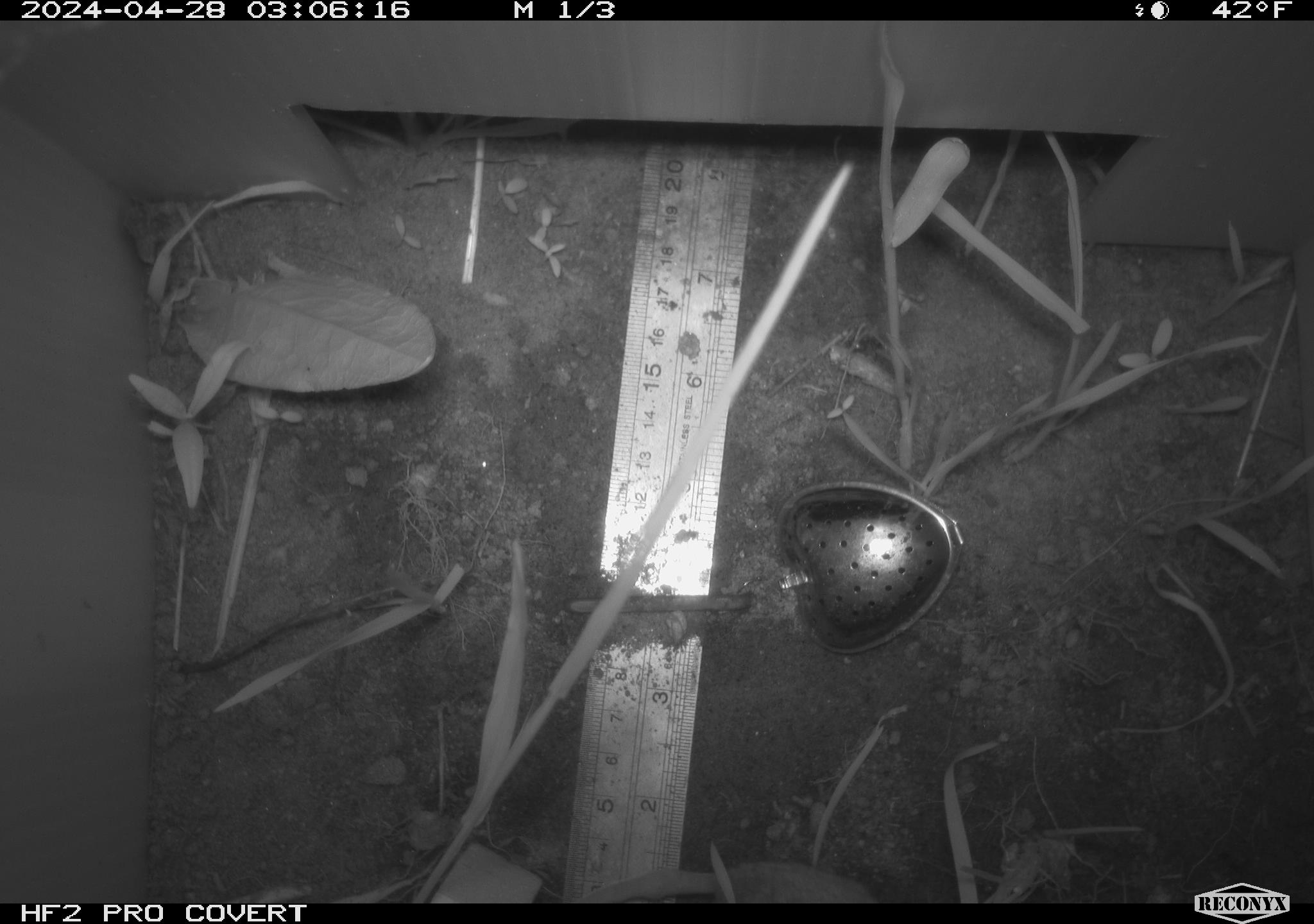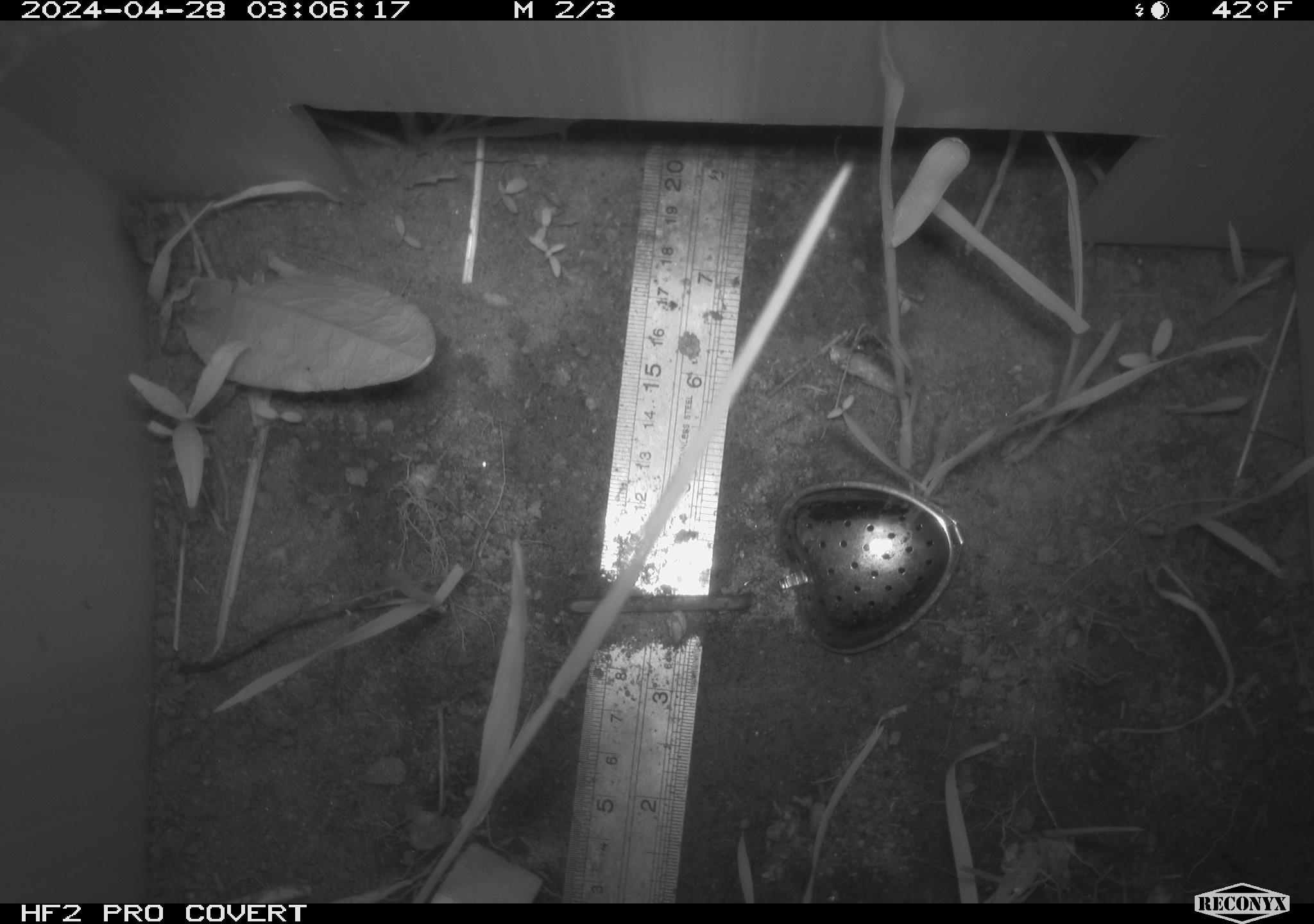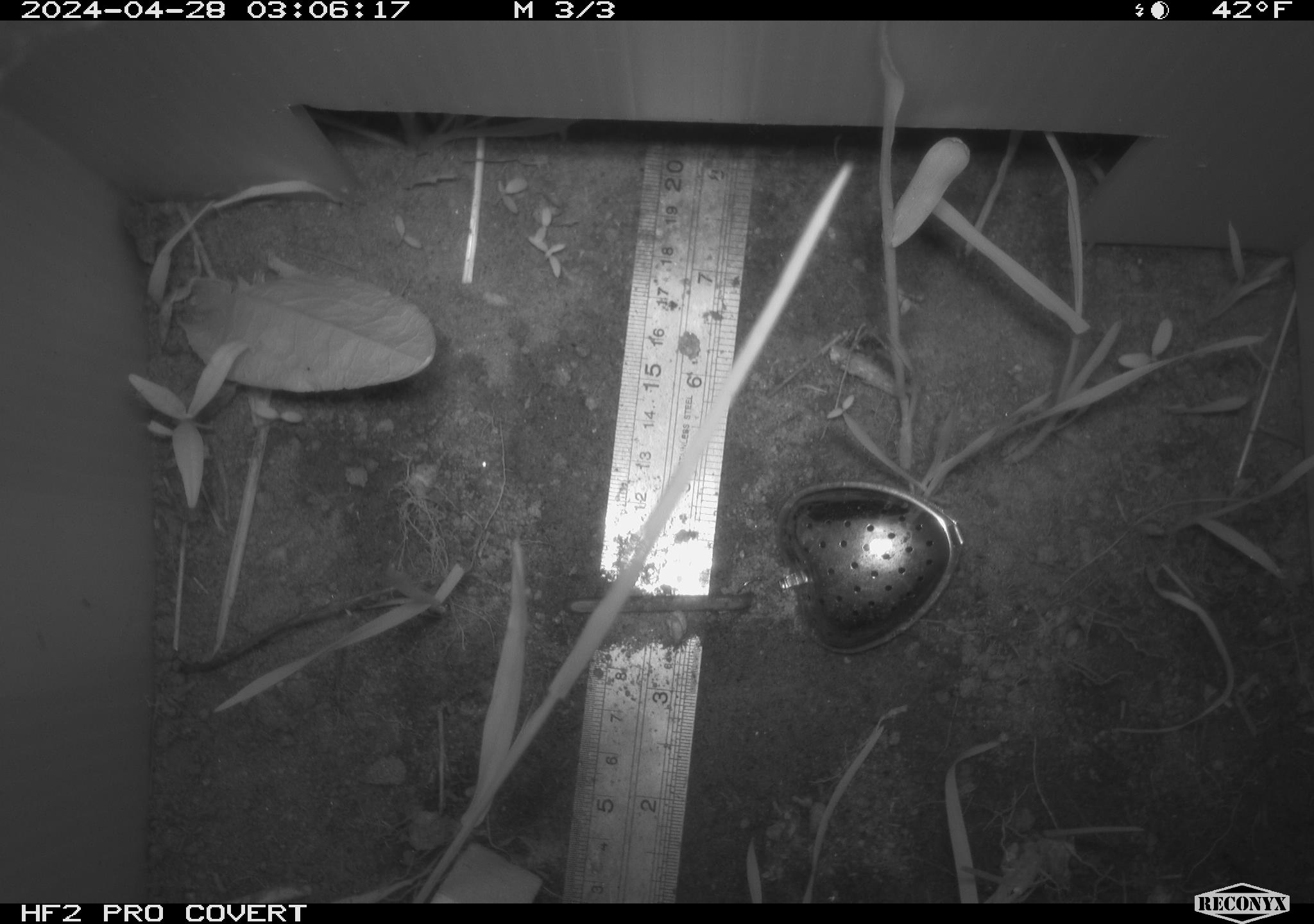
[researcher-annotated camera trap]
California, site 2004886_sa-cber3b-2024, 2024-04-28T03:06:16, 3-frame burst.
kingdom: Animalia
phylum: Chordata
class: Mammalia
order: Rodentia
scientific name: Rodentia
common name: mouse species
Mouse species (Rodentia).